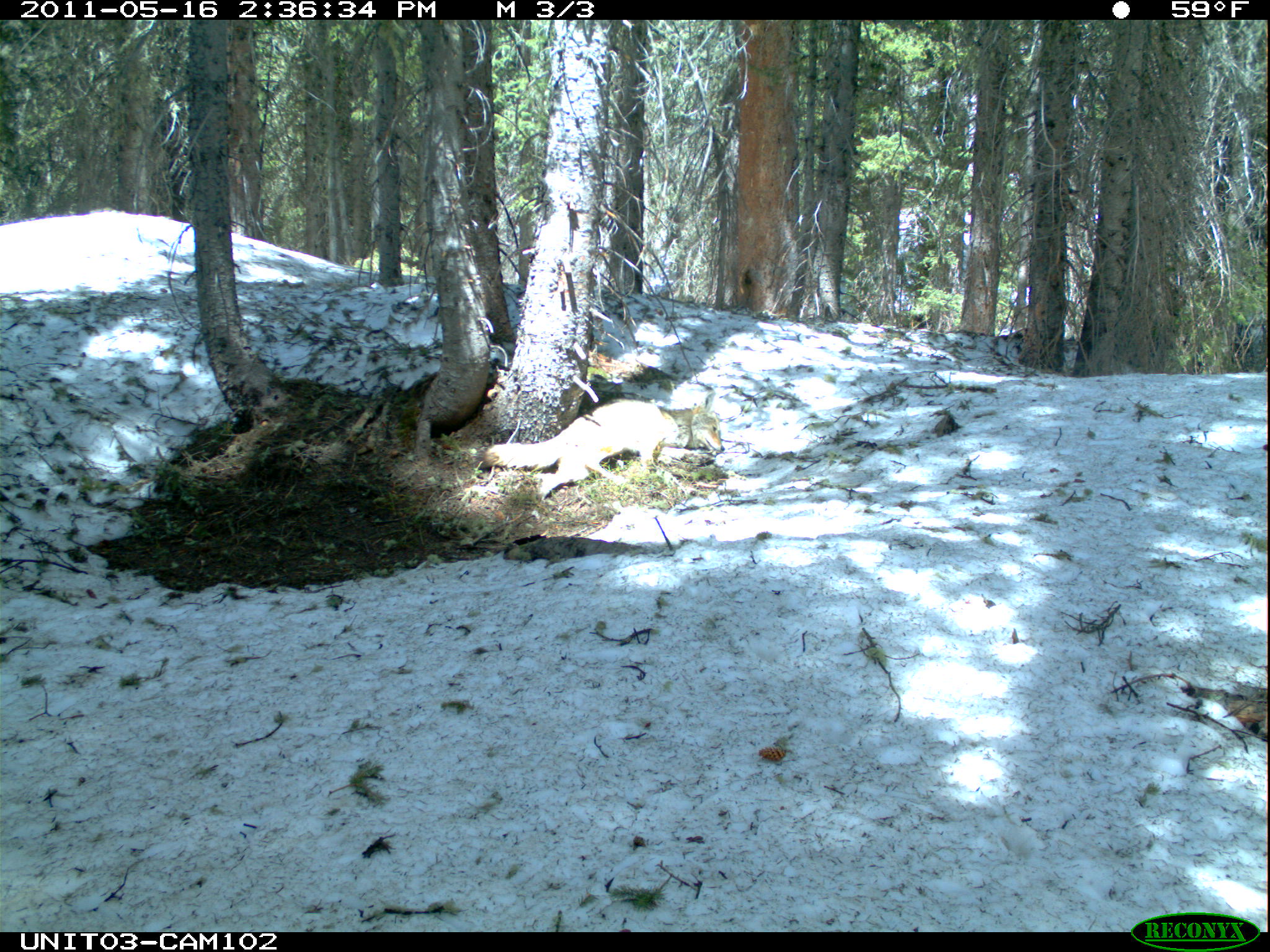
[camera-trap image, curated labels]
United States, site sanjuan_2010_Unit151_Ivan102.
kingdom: Animalia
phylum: Chordata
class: Mammalia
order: Carnivora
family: Canidae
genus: Canis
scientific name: Canis latrans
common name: coyote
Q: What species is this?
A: Canis latrans (coyote).